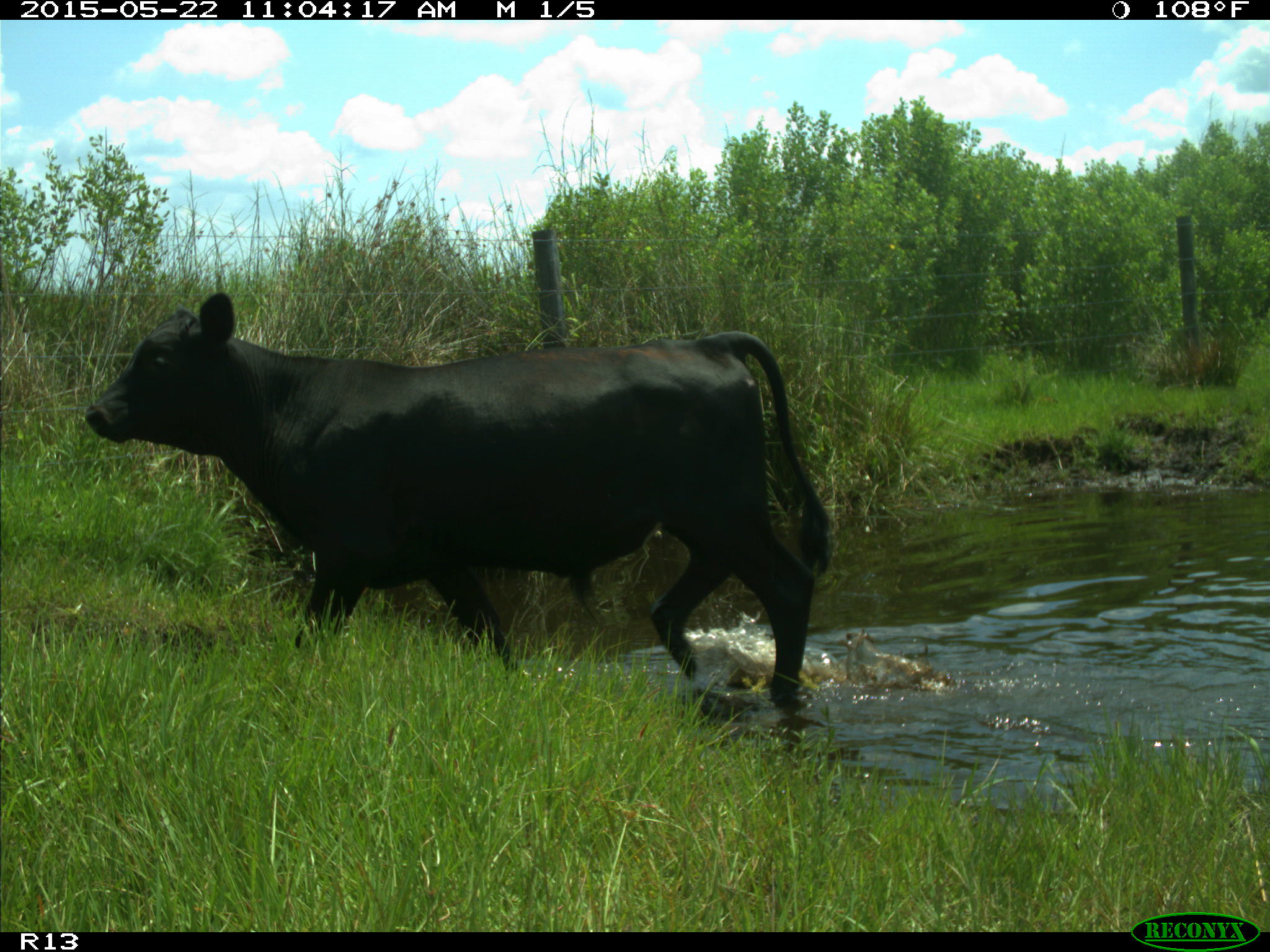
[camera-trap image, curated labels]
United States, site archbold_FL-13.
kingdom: Animalia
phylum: Chordata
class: Mammalia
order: Artiodactyla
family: Bovidae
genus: Bos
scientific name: Bos taurus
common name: domestic cow